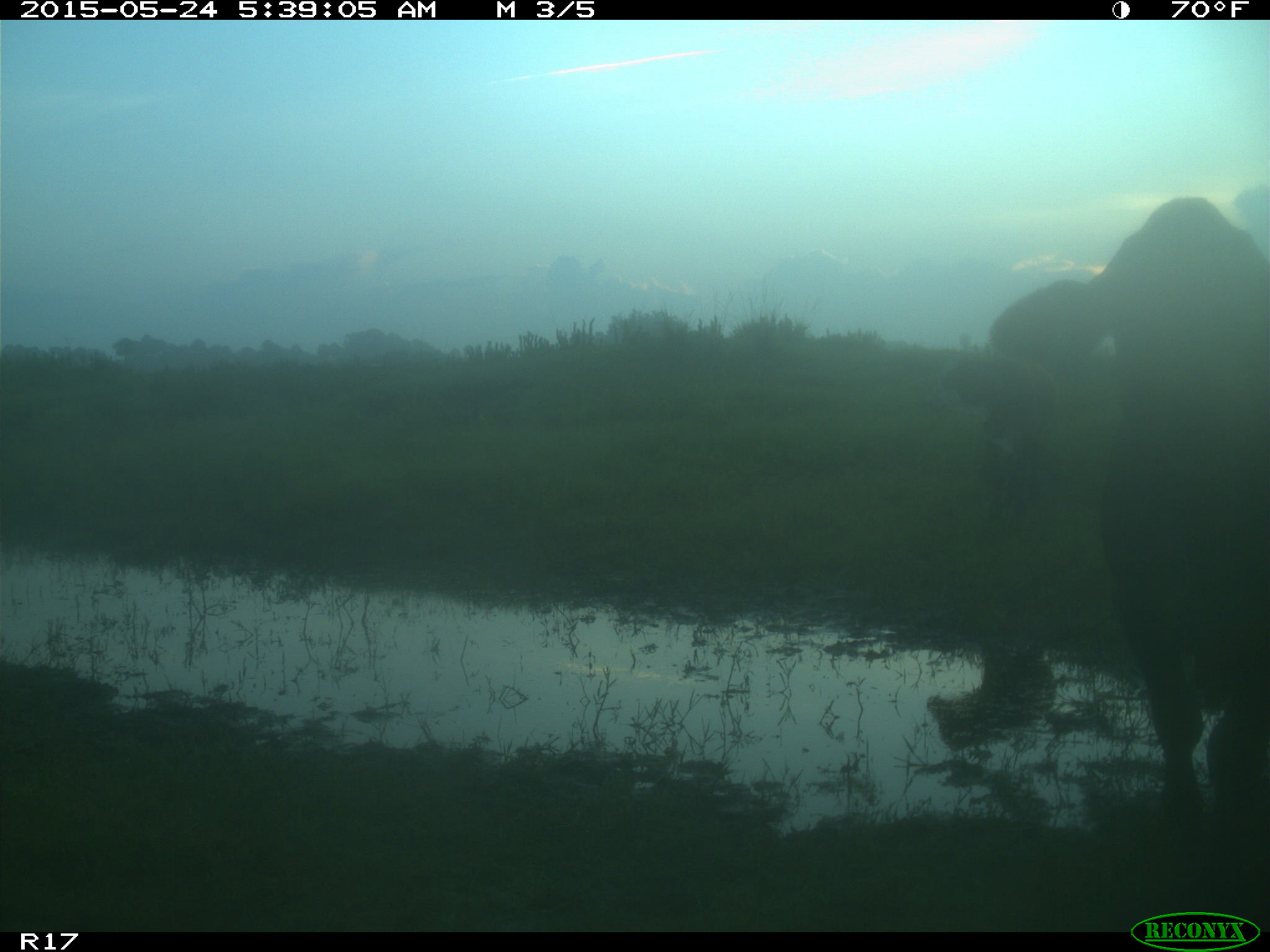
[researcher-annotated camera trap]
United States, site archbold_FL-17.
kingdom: Animalia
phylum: Chordata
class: Mammalia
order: Artiodactyla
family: Bovidae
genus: Bos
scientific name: Bos taurus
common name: domestic cow